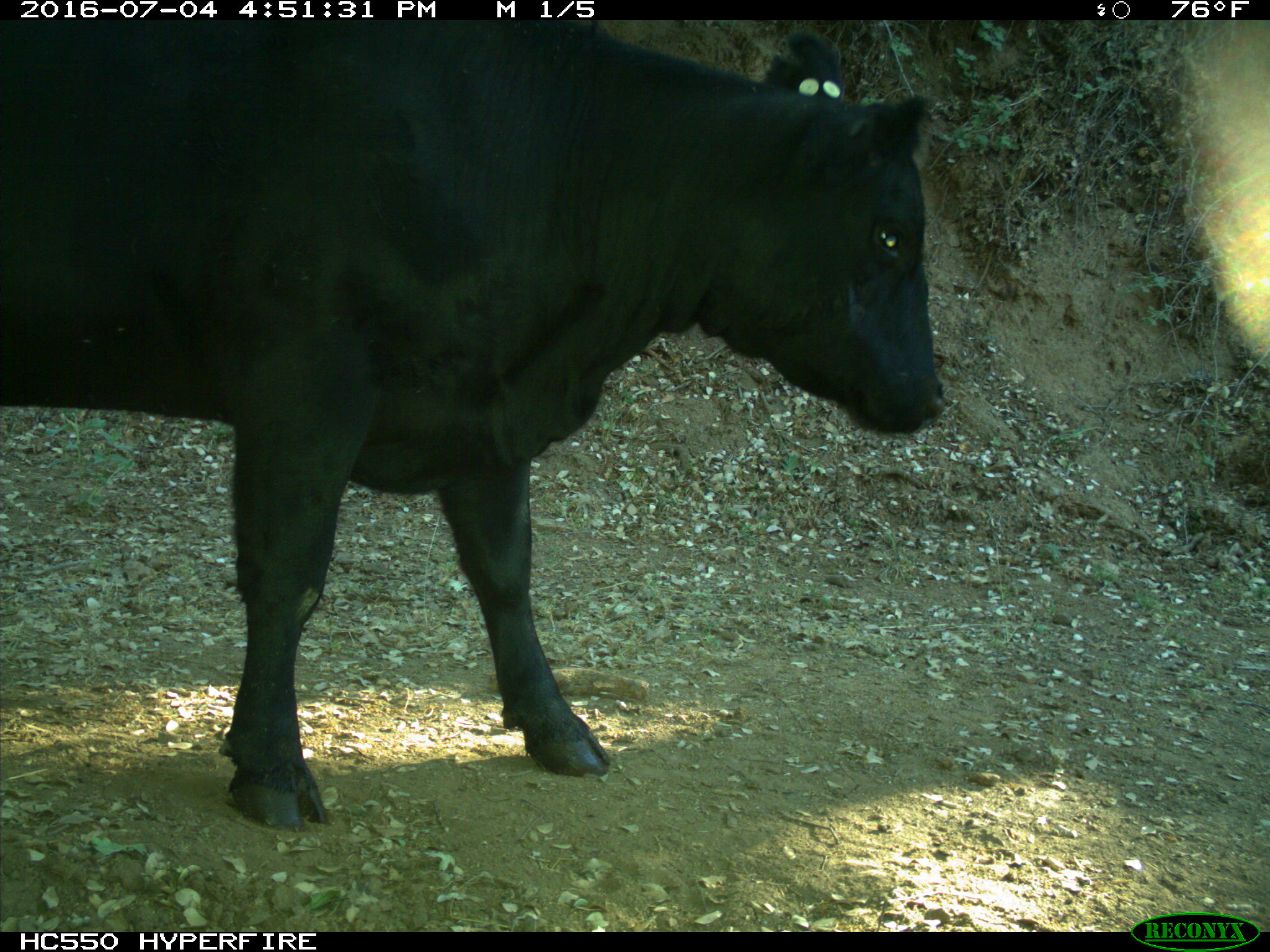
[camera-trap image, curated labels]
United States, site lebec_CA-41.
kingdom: Animalia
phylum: Chordata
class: Mammalia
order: Artiodactyla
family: Bovidae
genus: Bos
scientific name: Bos taurus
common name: domestic cow